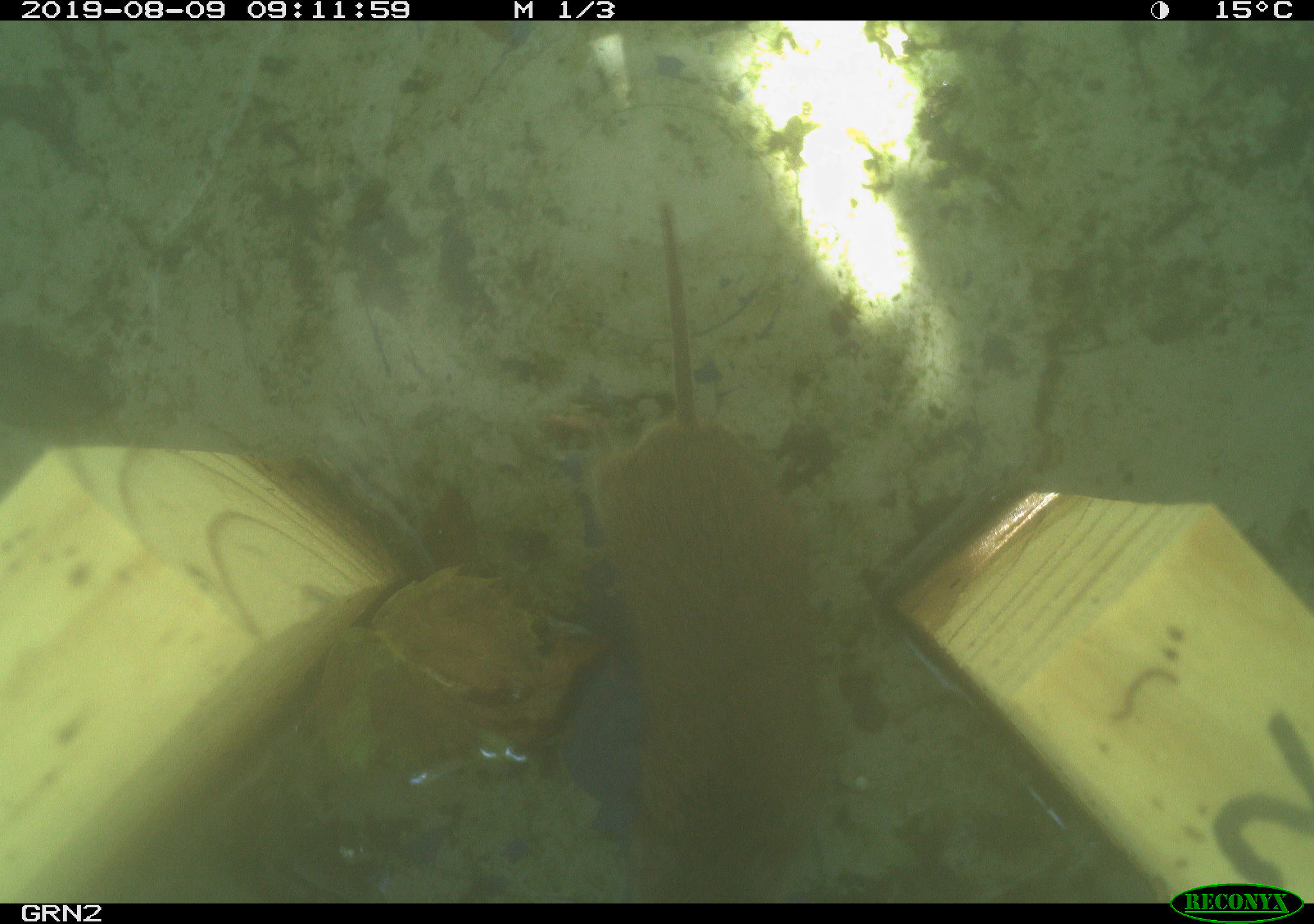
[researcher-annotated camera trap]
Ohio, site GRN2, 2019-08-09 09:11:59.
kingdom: Animalia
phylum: Chordata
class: Mammalia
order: Rodentia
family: Cricetidae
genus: Microtus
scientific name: Microtus pennsylvanicus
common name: meadow vole